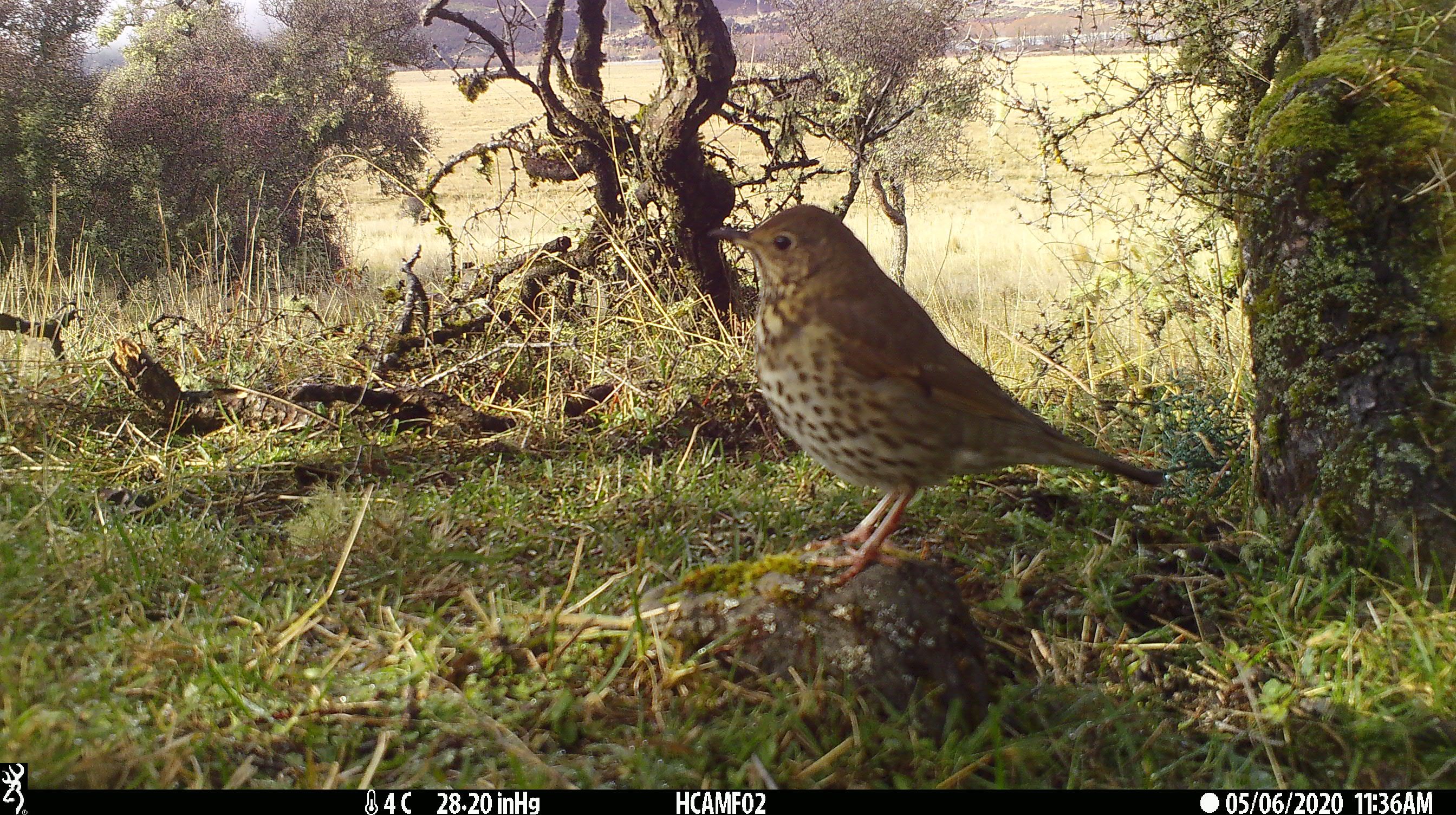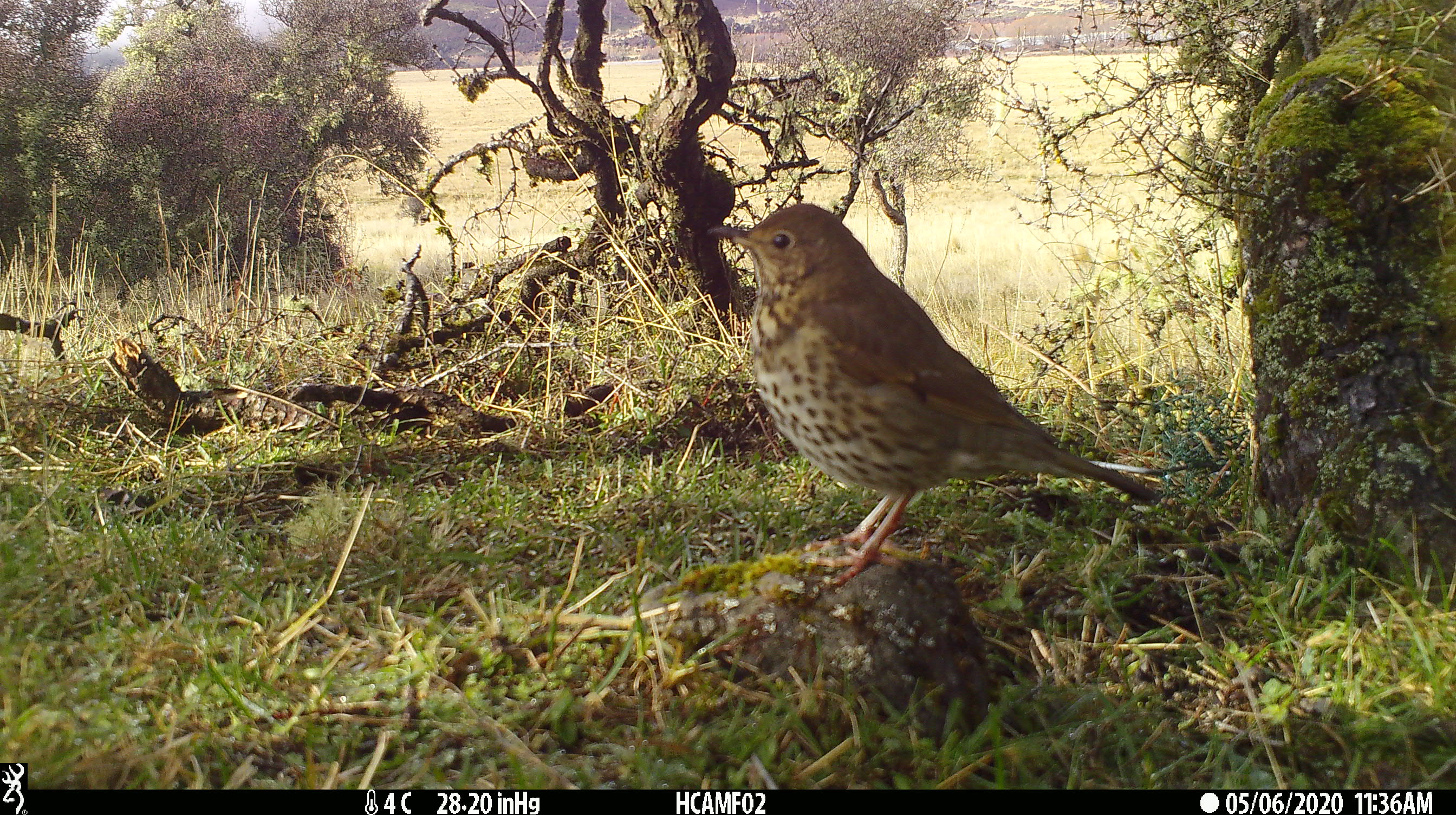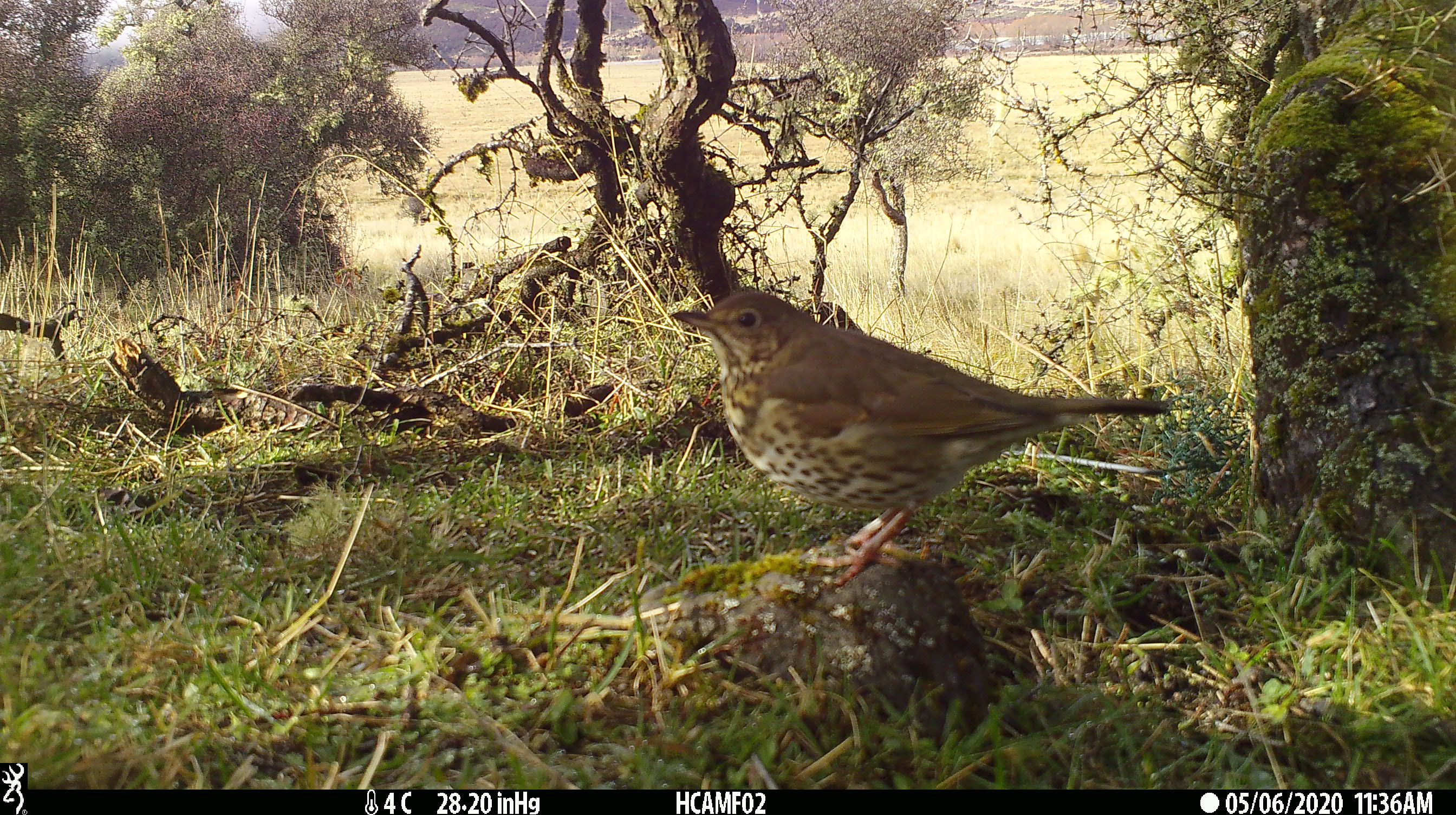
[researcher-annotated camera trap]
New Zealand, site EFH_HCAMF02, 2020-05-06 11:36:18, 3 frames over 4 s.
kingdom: Animalia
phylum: Chordata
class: Aves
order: Passeriformes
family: Turdidae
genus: Turdus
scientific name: Turdus philomelos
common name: song thrush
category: thrush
Thrush (song thrush) (Turdus philomelos).